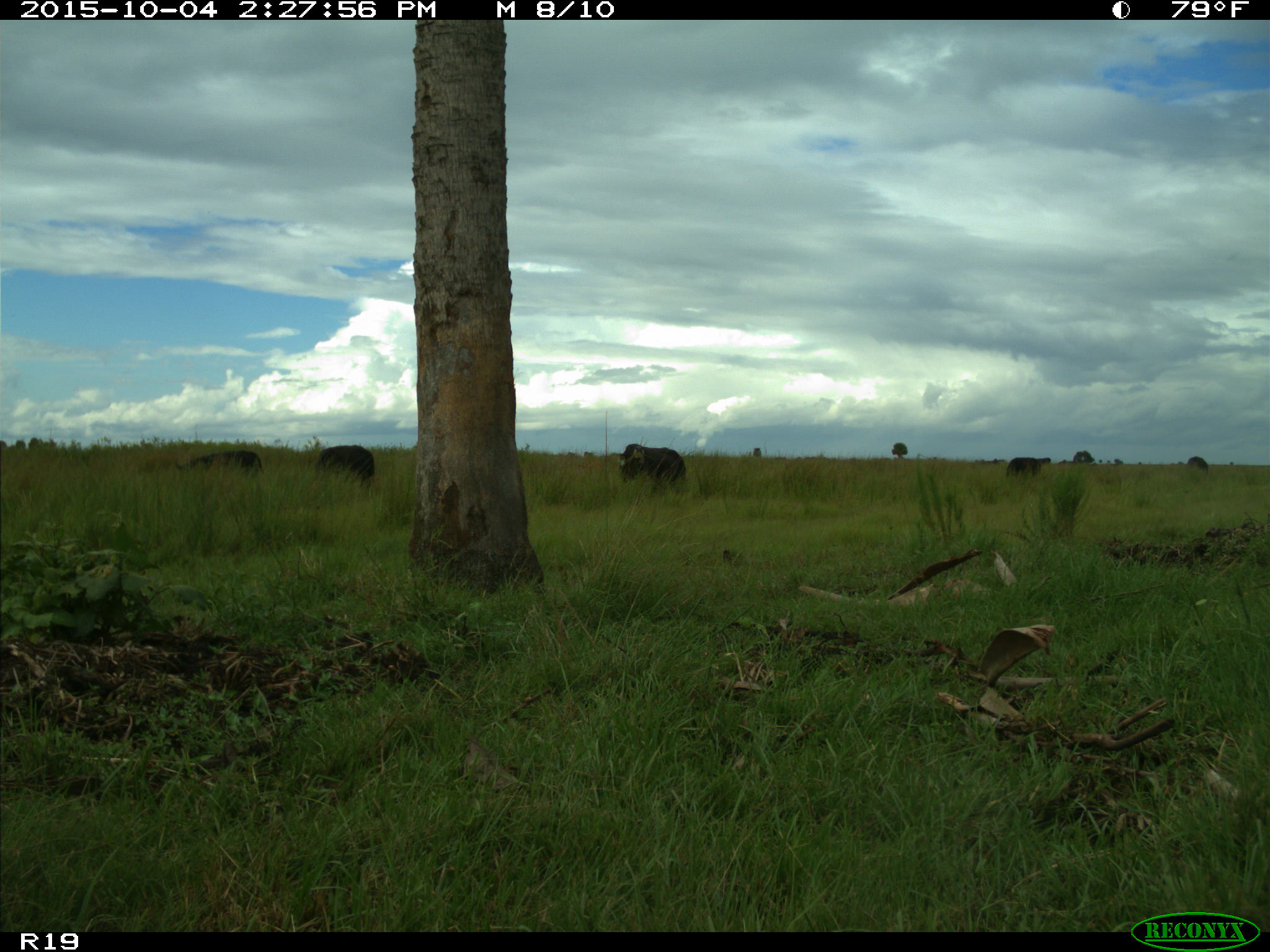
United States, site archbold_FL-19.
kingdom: Animalia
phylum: Chordata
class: Mammalia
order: Artiodactyla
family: Bovidae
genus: Bos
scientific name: Bos taurus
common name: domestic cow